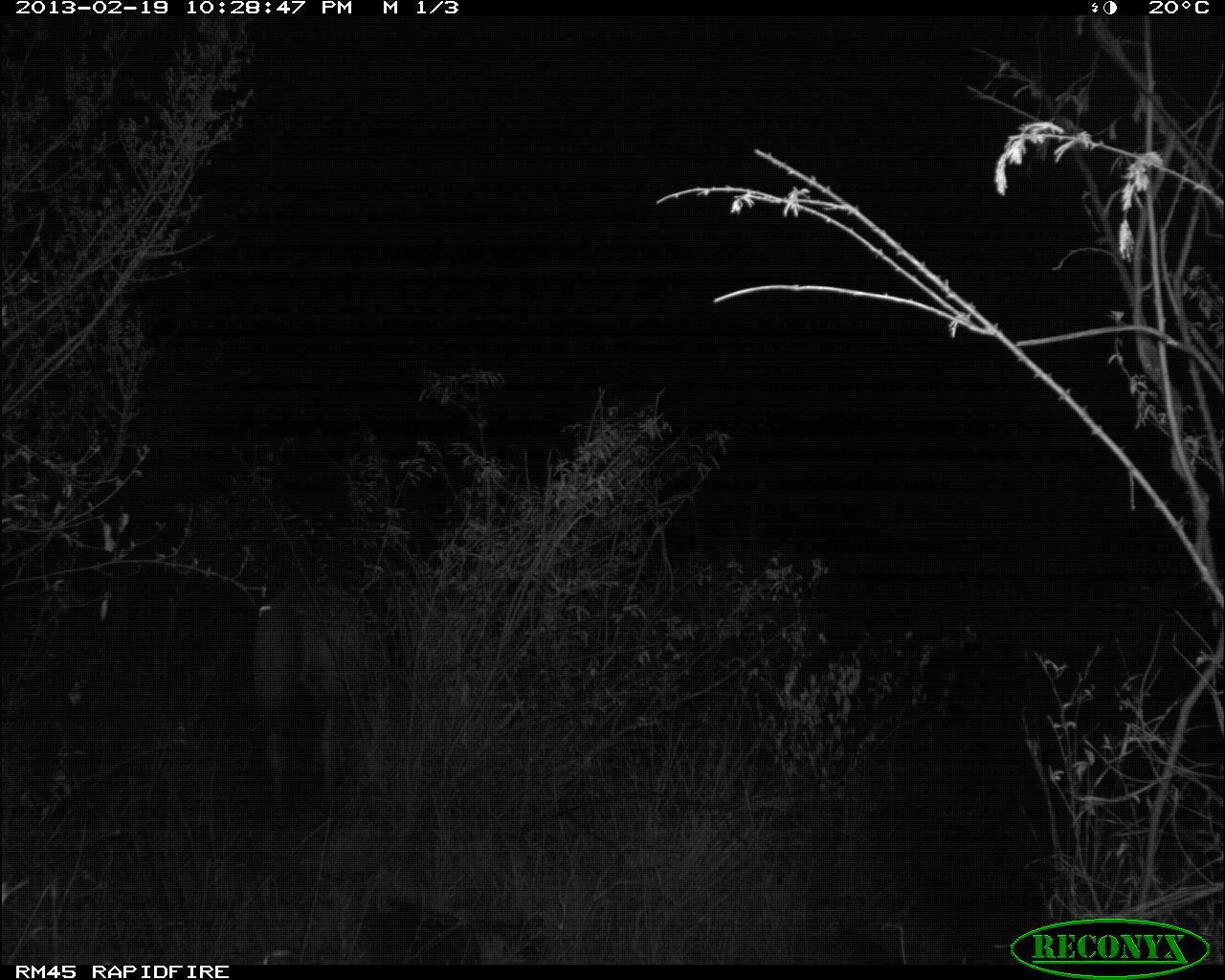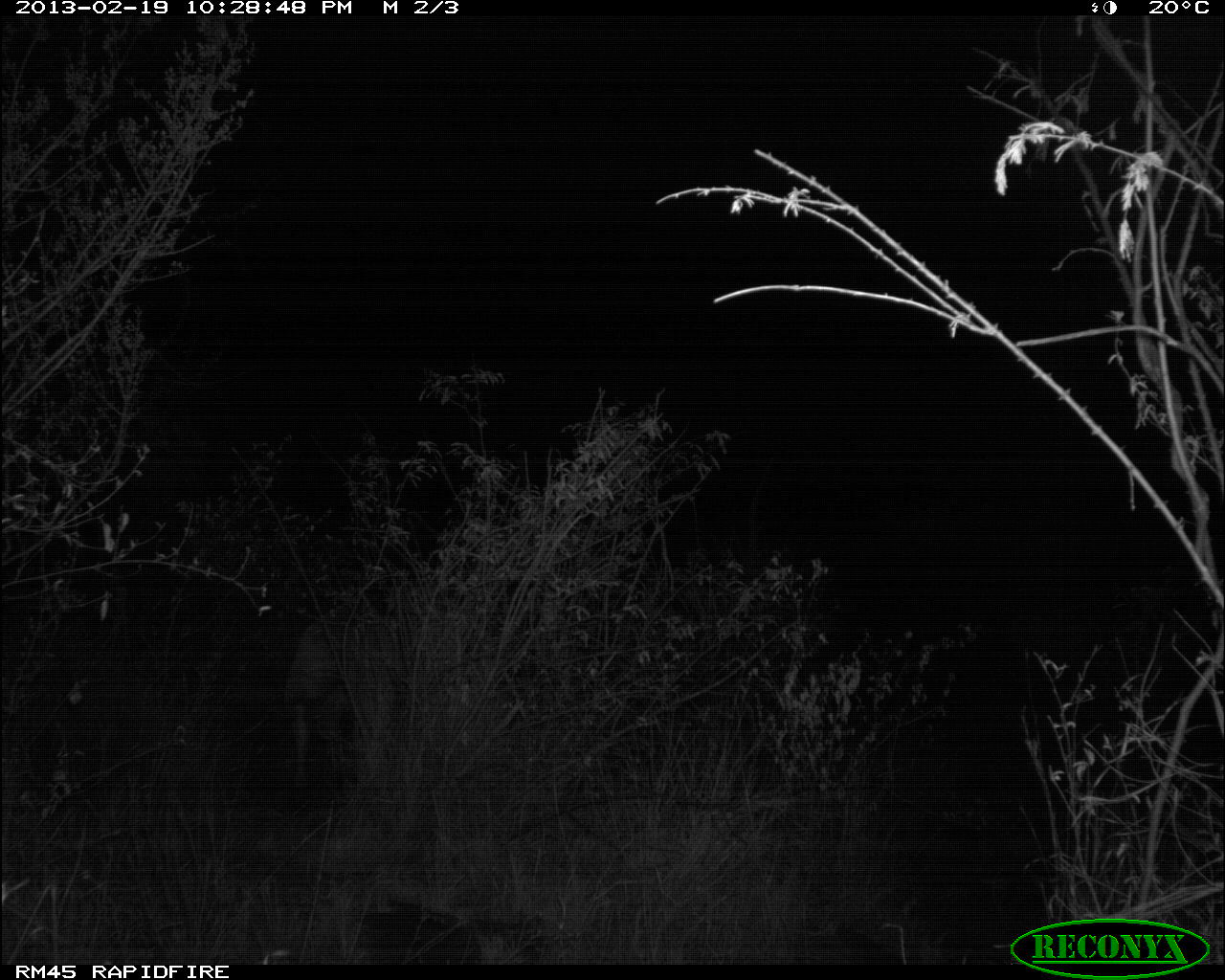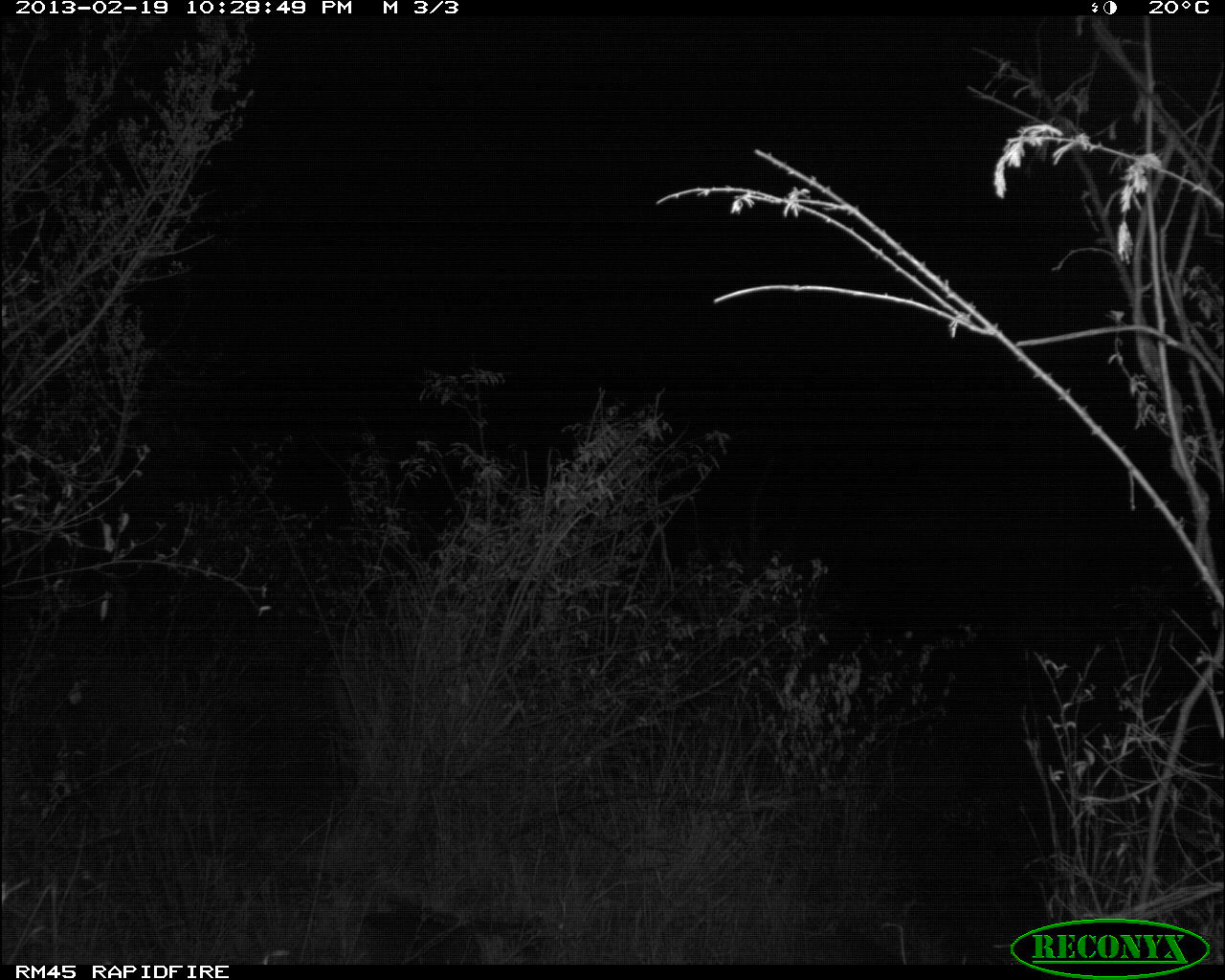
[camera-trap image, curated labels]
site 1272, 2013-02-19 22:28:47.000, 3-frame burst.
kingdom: Animalia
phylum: Chordata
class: Mammalia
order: Artiodactyla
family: Bovidae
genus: Tragelaphus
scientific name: Tragelaphus oryx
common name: eland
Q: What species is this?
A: Tragelaphus oryx (eland).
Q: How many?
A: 1.